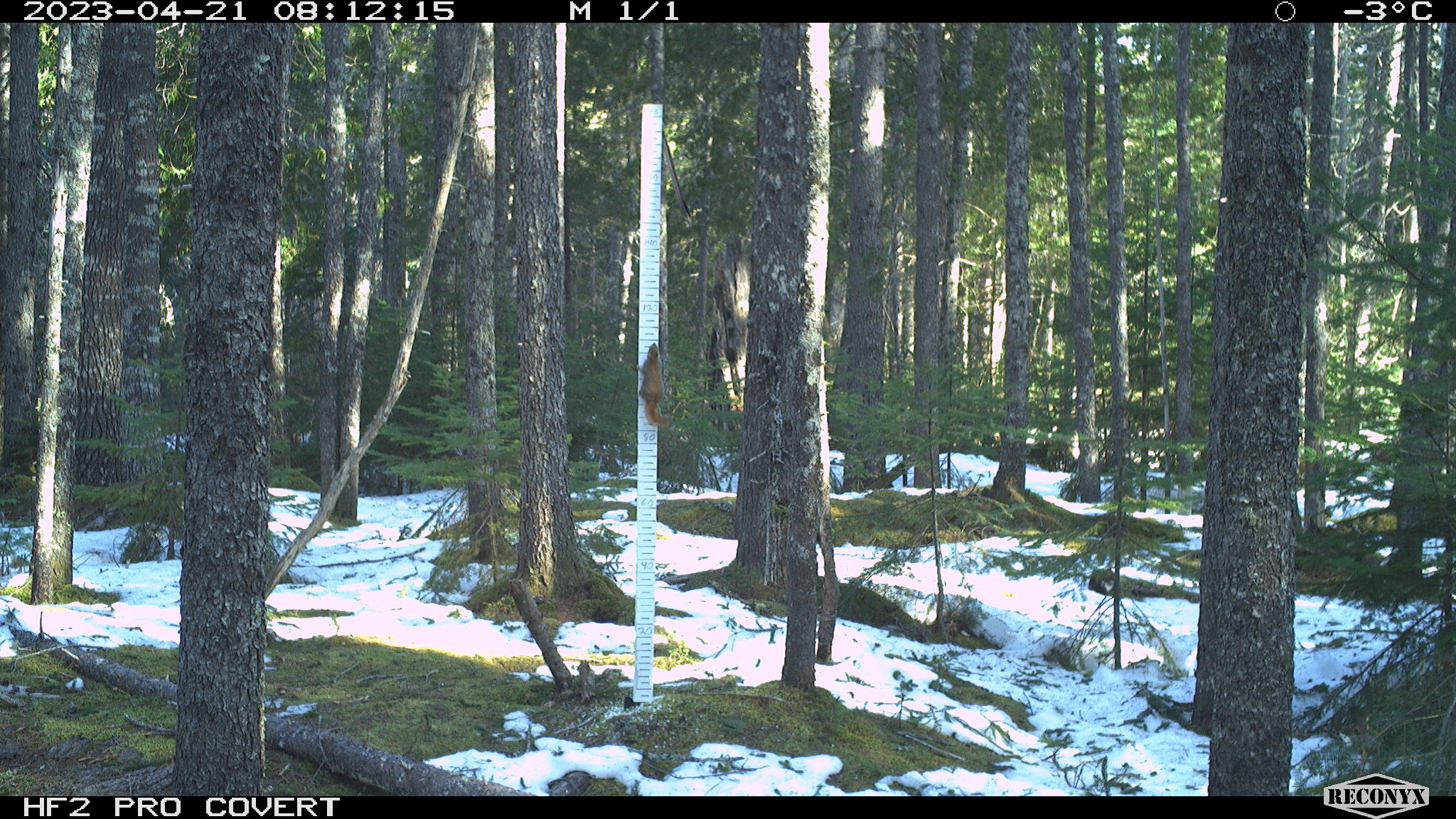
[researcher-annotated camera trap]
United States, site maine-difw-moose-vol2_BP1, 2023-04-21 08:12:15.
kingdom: Animalia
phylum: Chordata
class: Mammalia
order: Rodentia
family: Sciuridae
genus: Tamiasciurus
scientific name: Tamiasciurus hudsonicus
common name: red squirrel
Red squirrel (Tamiasciurus hudsonicus).